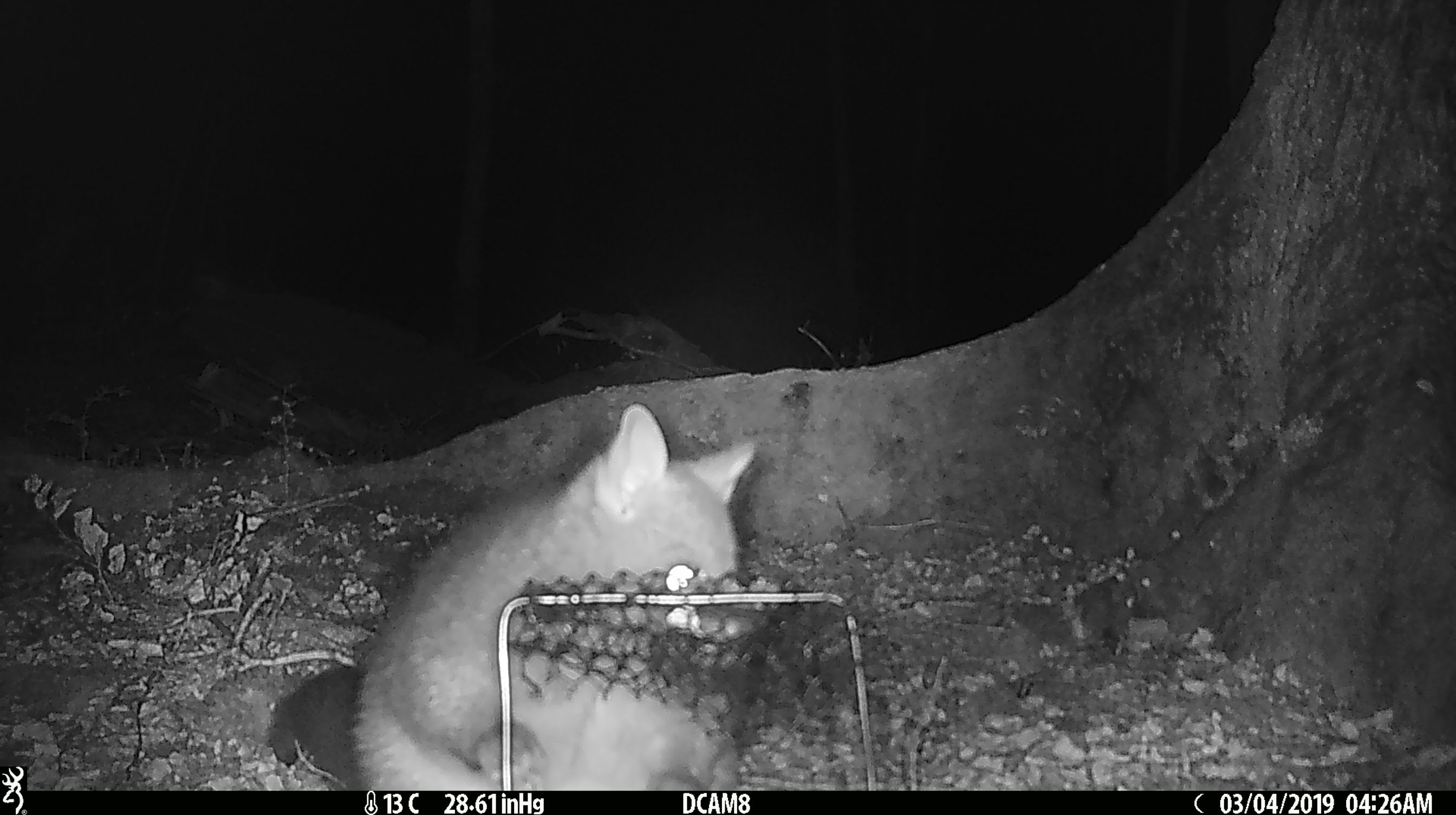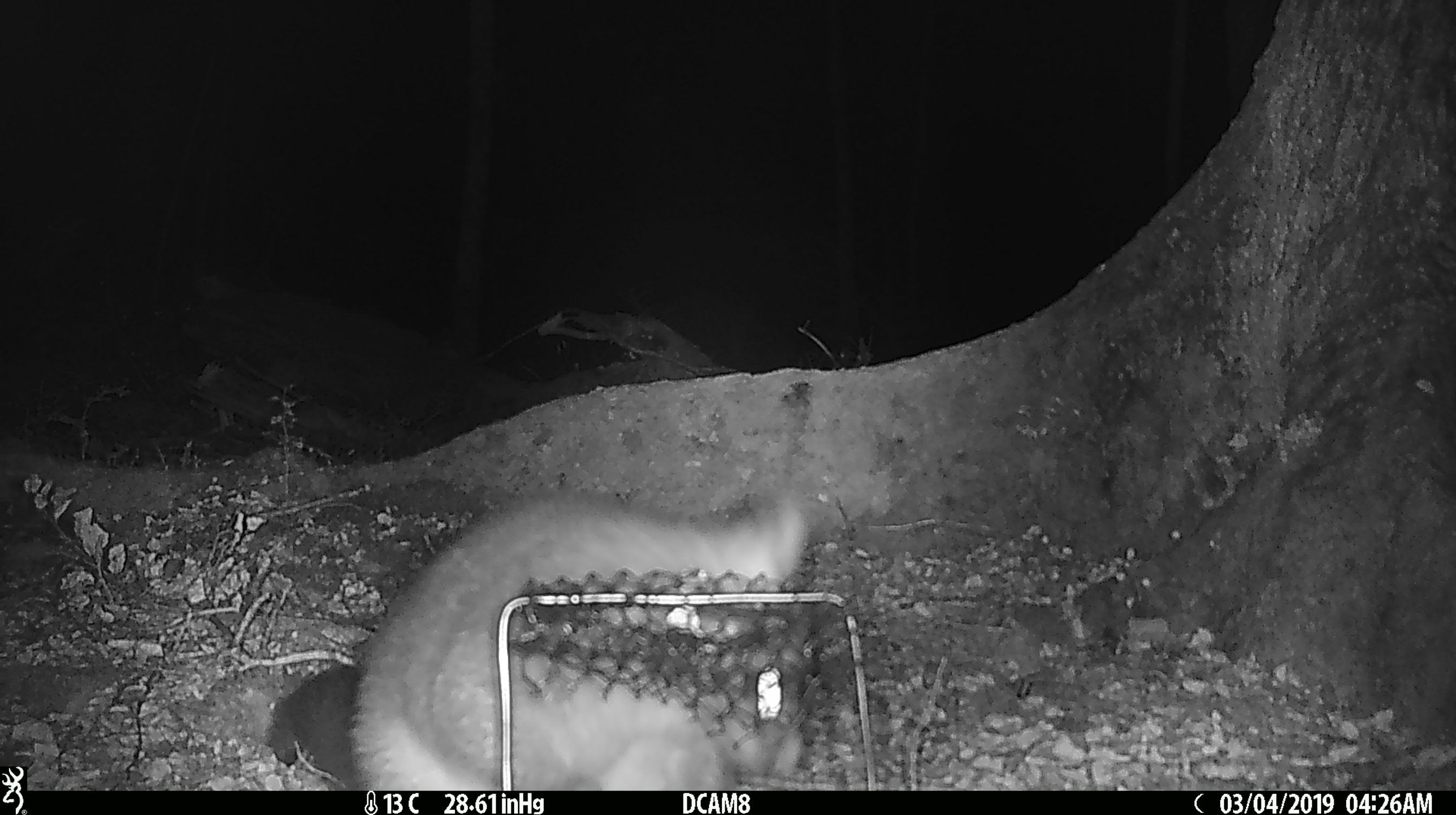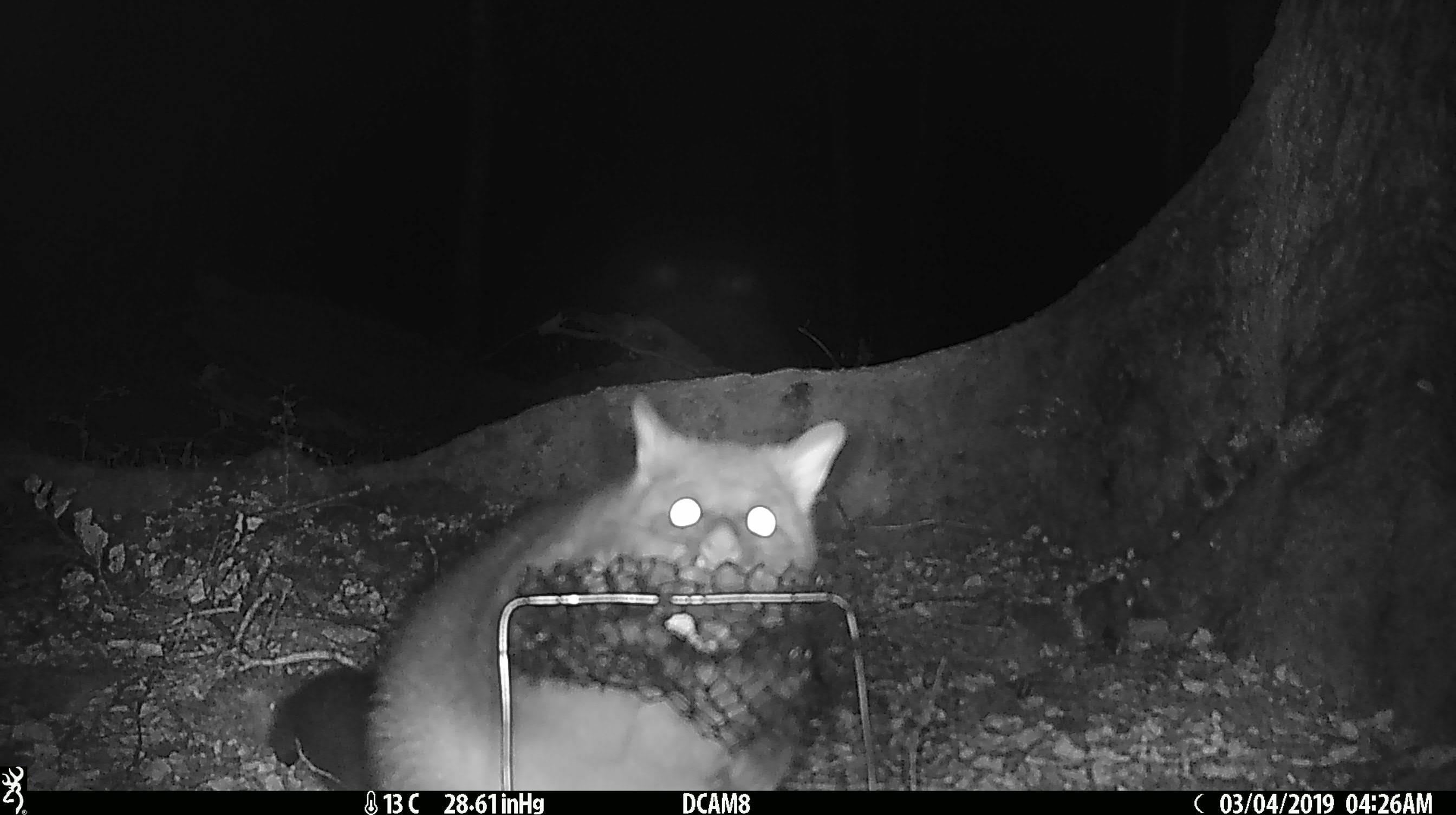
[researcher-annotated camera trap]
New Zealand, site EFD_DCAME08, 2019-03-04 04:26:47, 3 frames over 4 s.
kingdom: Animalia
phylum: Chordata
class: Mammalia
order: Diprotodontia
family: Phalangeridae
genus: Trichosurus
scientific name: Trichosurus vulpecula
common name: common brushtail possum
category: possum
Possum (common brushtail possum) (Trichosurus vulpecula).